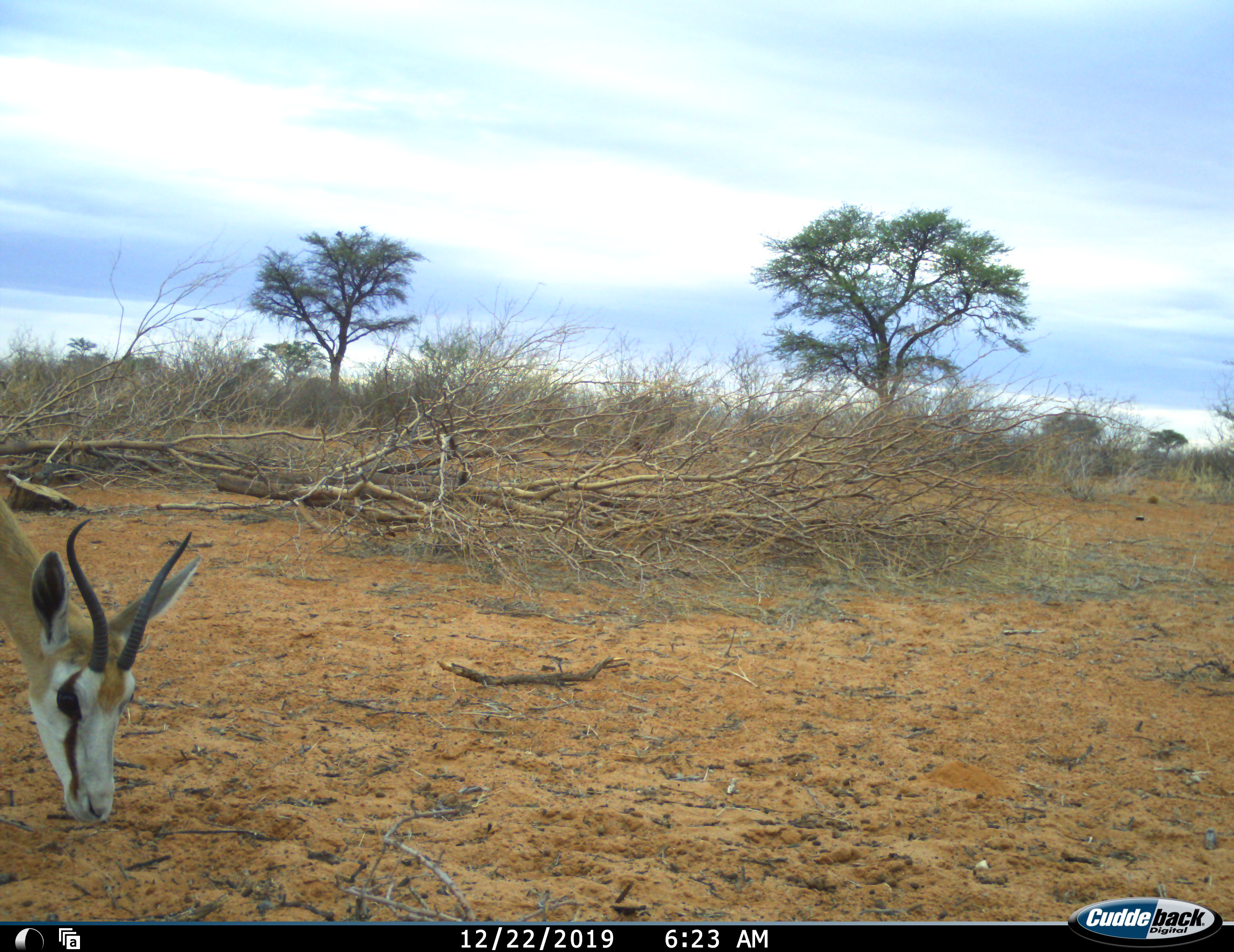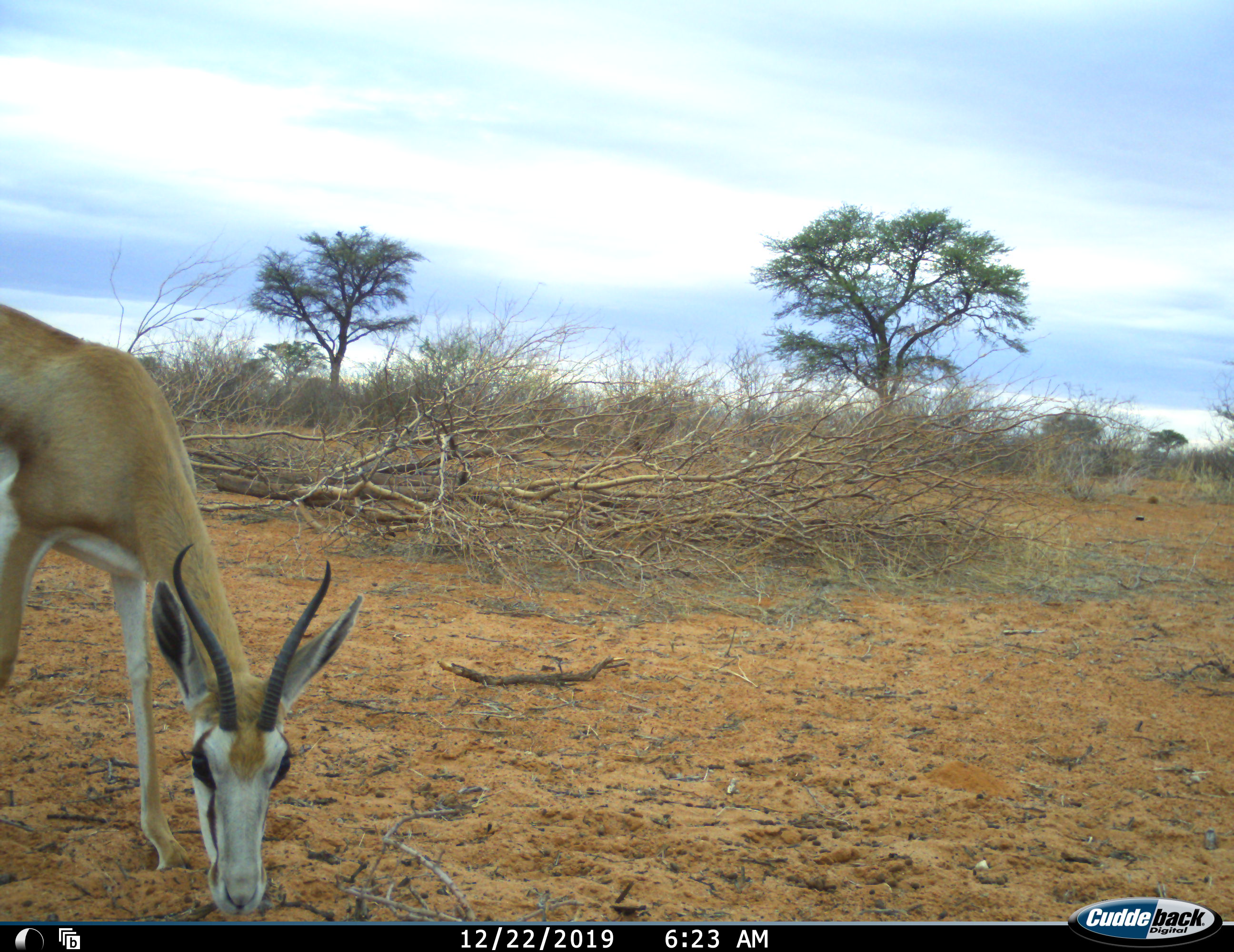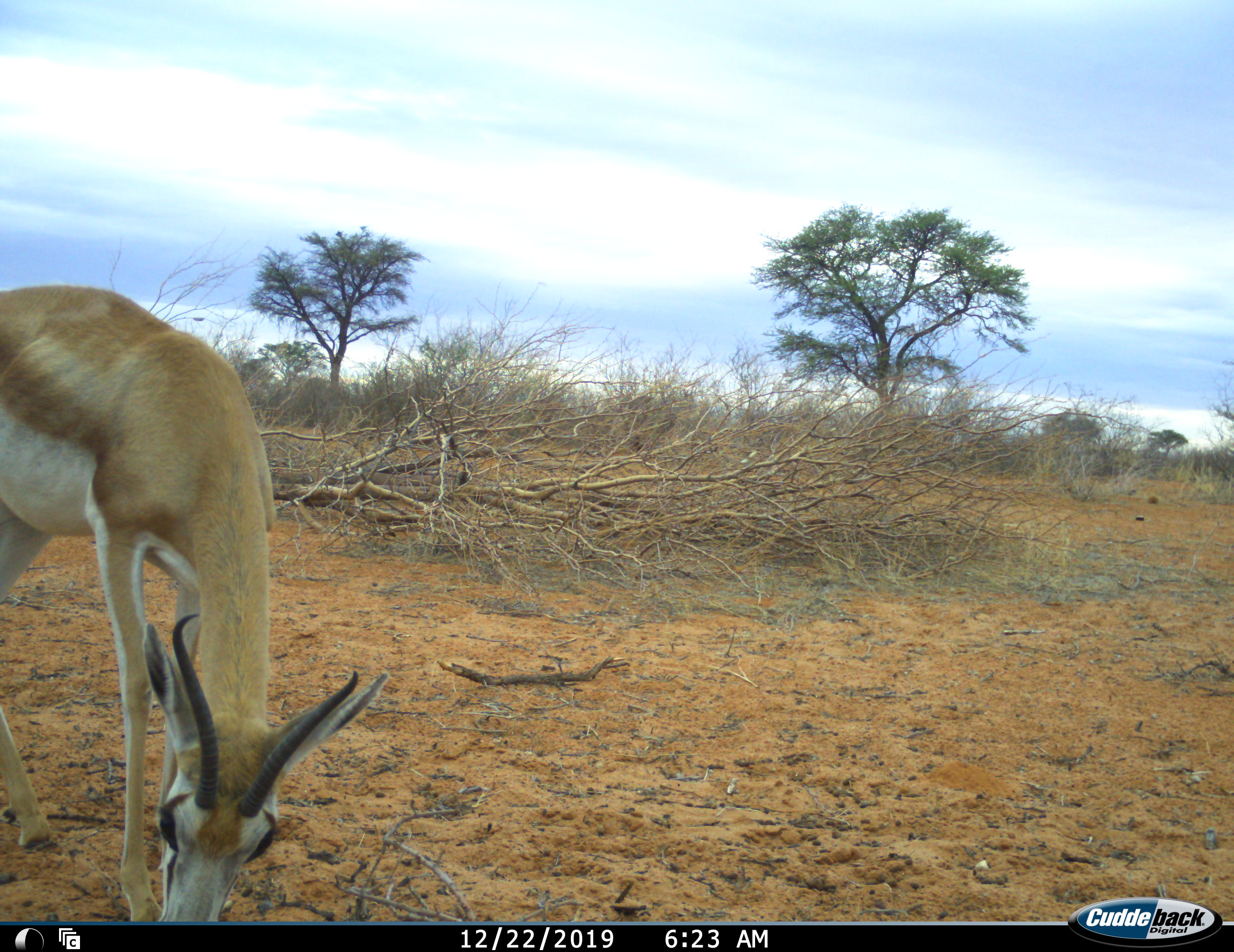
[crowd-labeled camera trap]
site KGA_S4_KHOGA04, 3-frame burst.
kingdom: Animalia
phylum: Chordata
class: Mammalia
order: Artiodactyla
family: Bovidae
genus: Antidorcas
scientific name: Antidorcas marsupialis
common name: springbok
Springbok (Antidorcas marsupialis), count 1. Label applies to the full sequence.